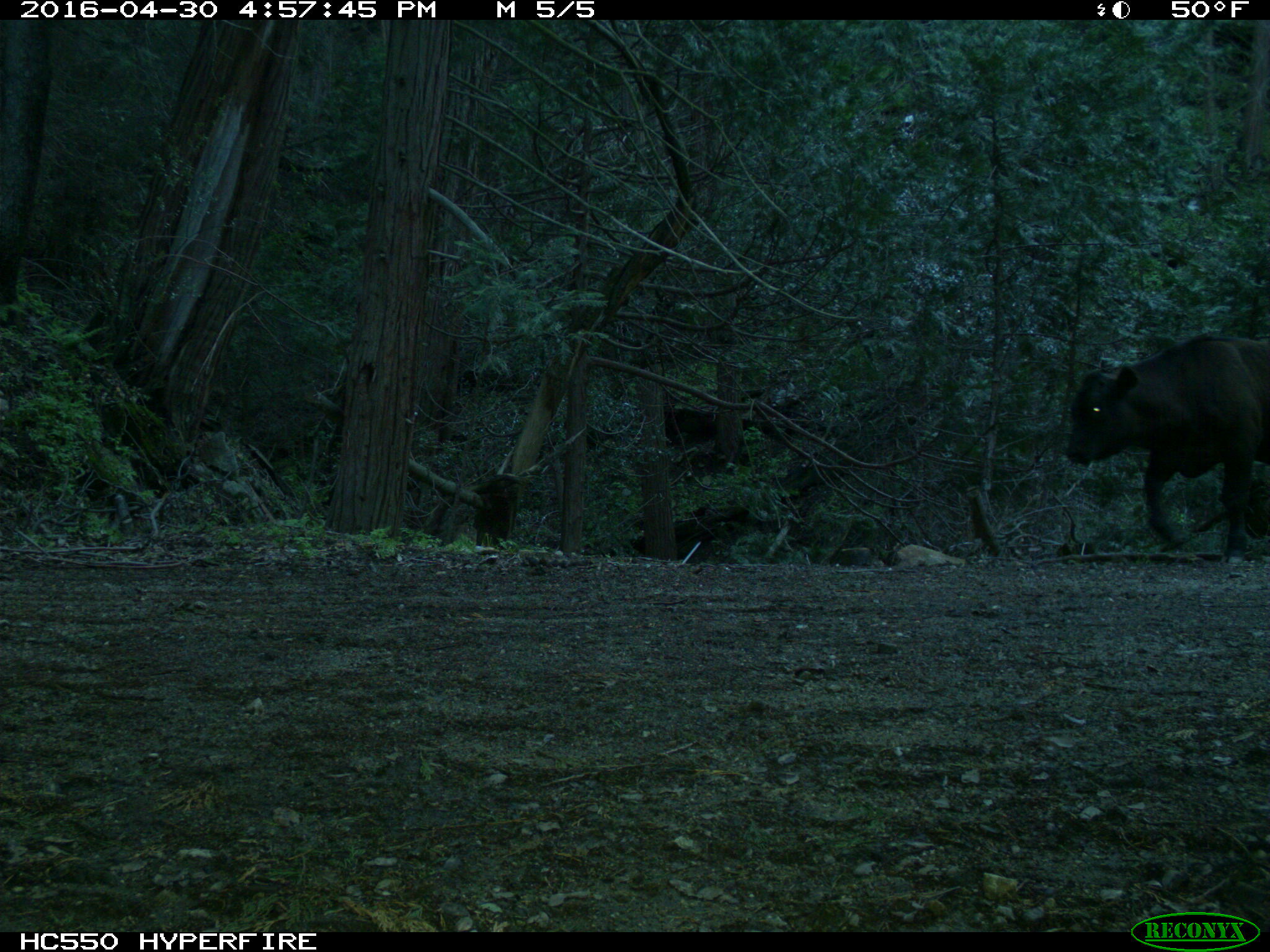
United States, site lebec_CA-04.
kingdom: Animalia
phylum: Chordata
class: Mammalia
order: Artiodactyla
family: Bovidae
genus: Bos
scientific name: Bos taurus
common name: domestic cow